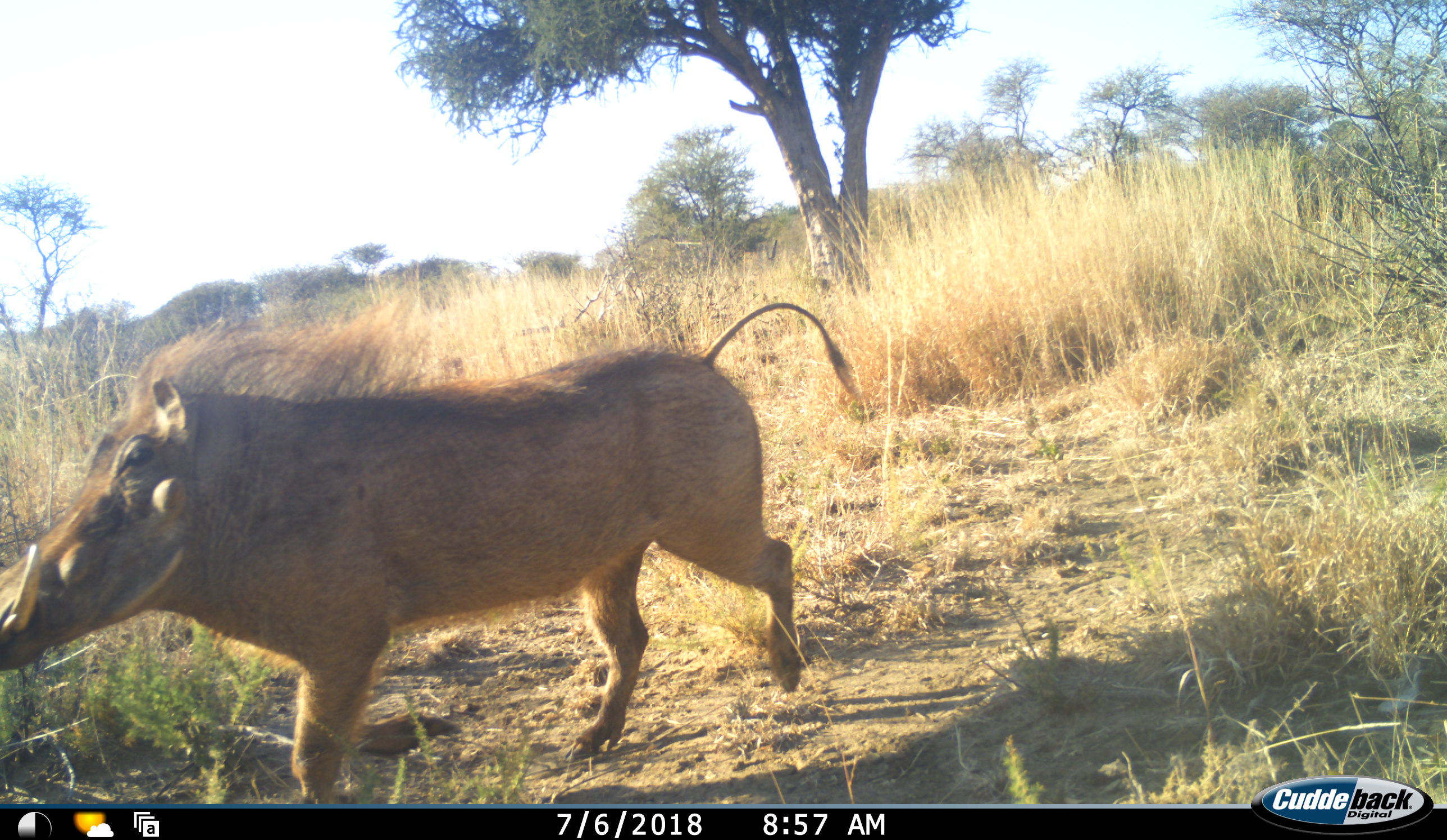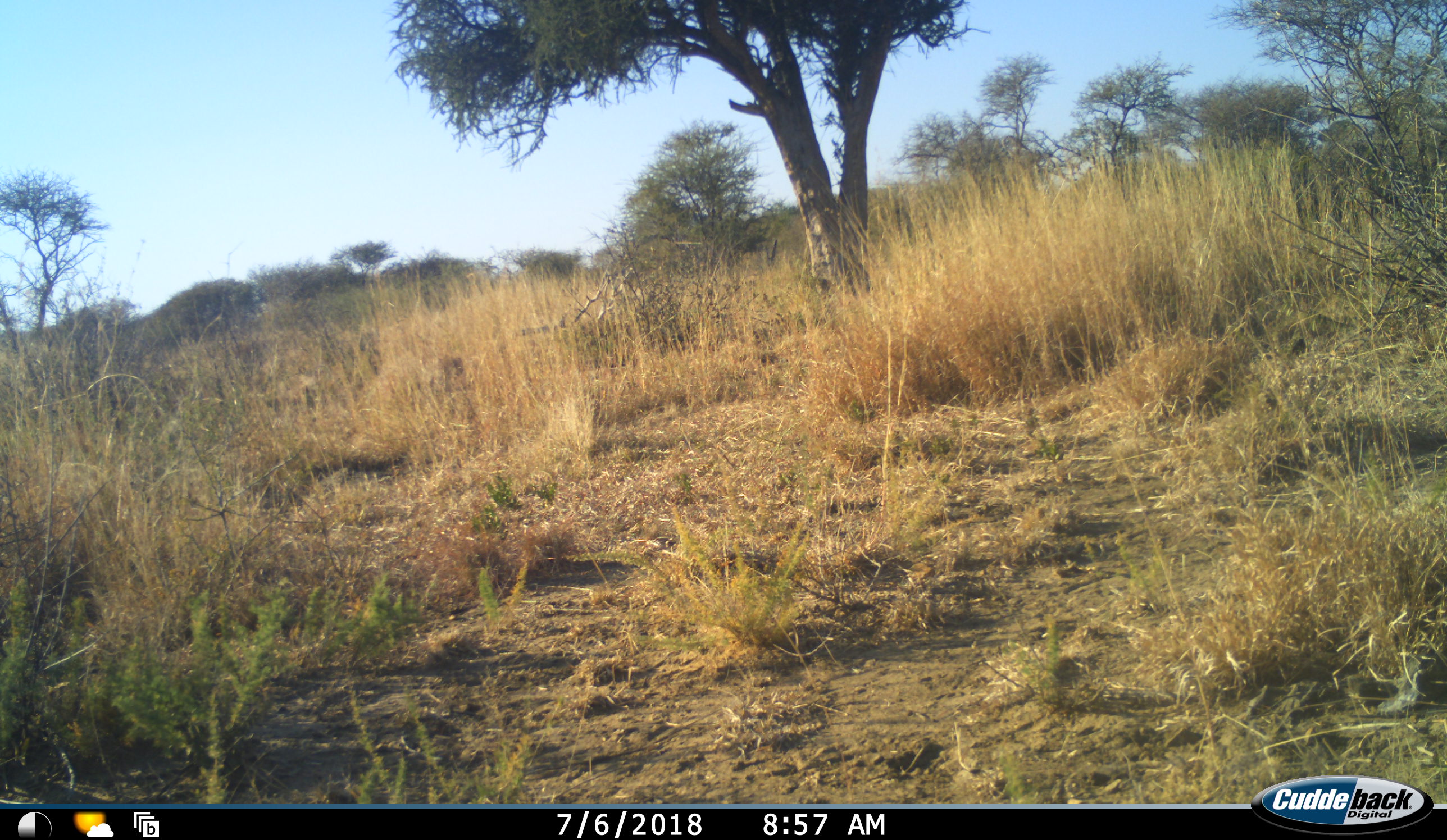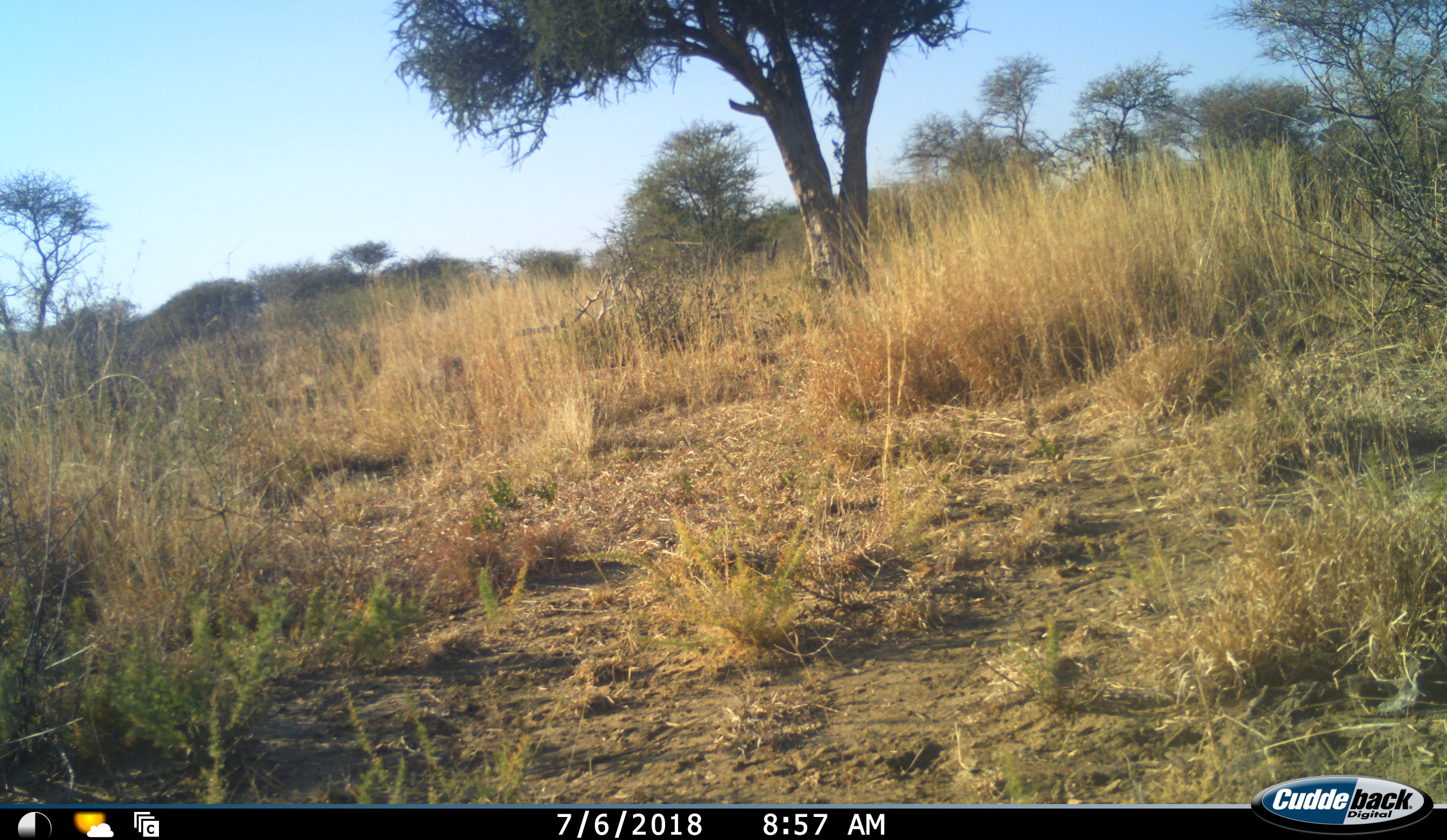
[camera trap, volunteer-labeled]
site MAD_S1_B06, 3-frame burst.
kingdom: Animalia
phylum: Chordata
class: Mammalia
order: Artiodactyla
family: Suidae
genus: Phacochoerus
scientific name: Phacochoerus africanus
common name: warthog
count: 1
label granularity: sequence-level